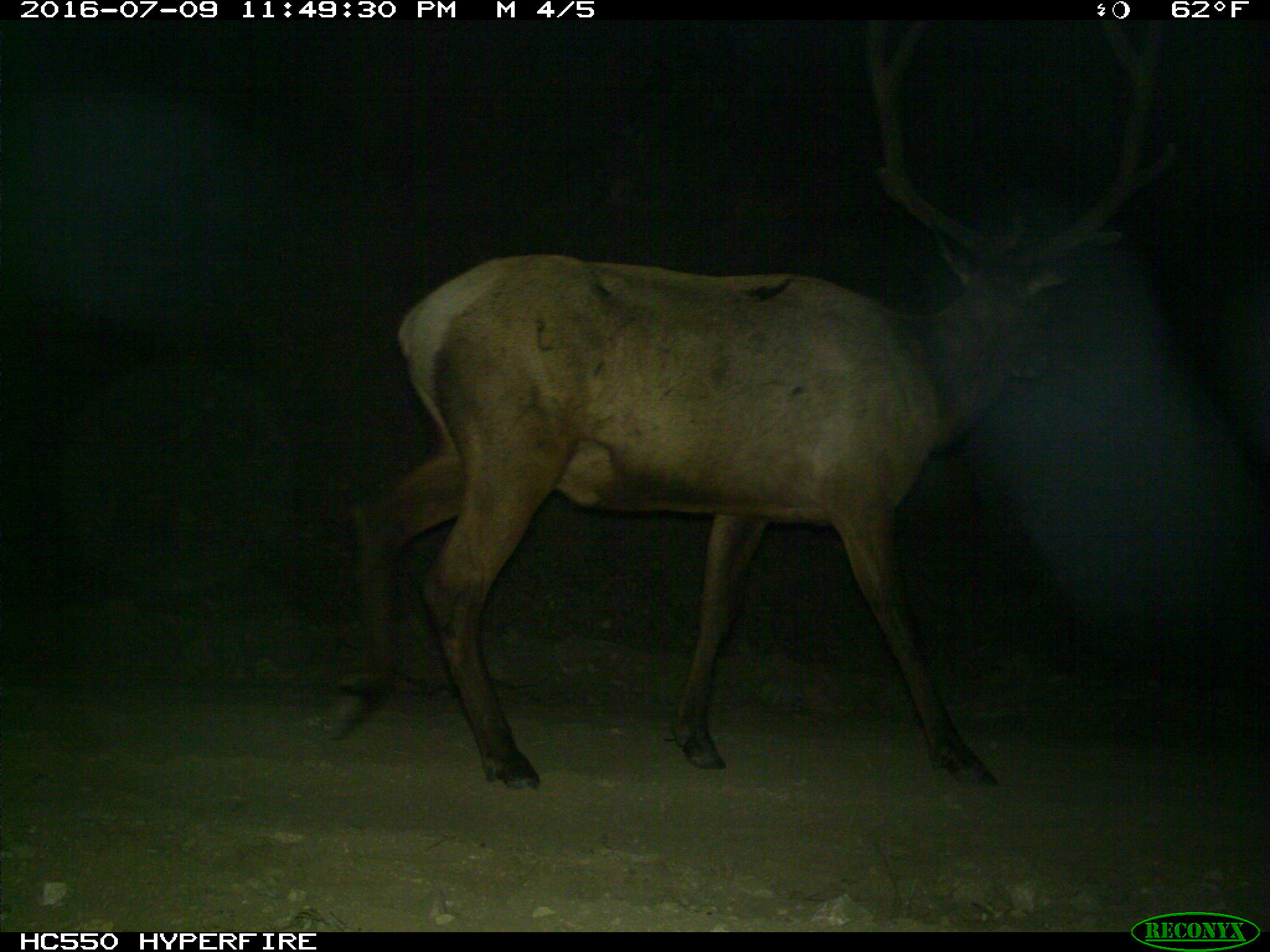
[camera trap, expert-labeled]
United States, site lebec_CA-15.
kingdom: Animalia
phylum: Chordata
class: Mammalia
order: Artiodactyla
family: Cervidae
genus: Cervus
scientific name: Cervus canadensis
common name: elk